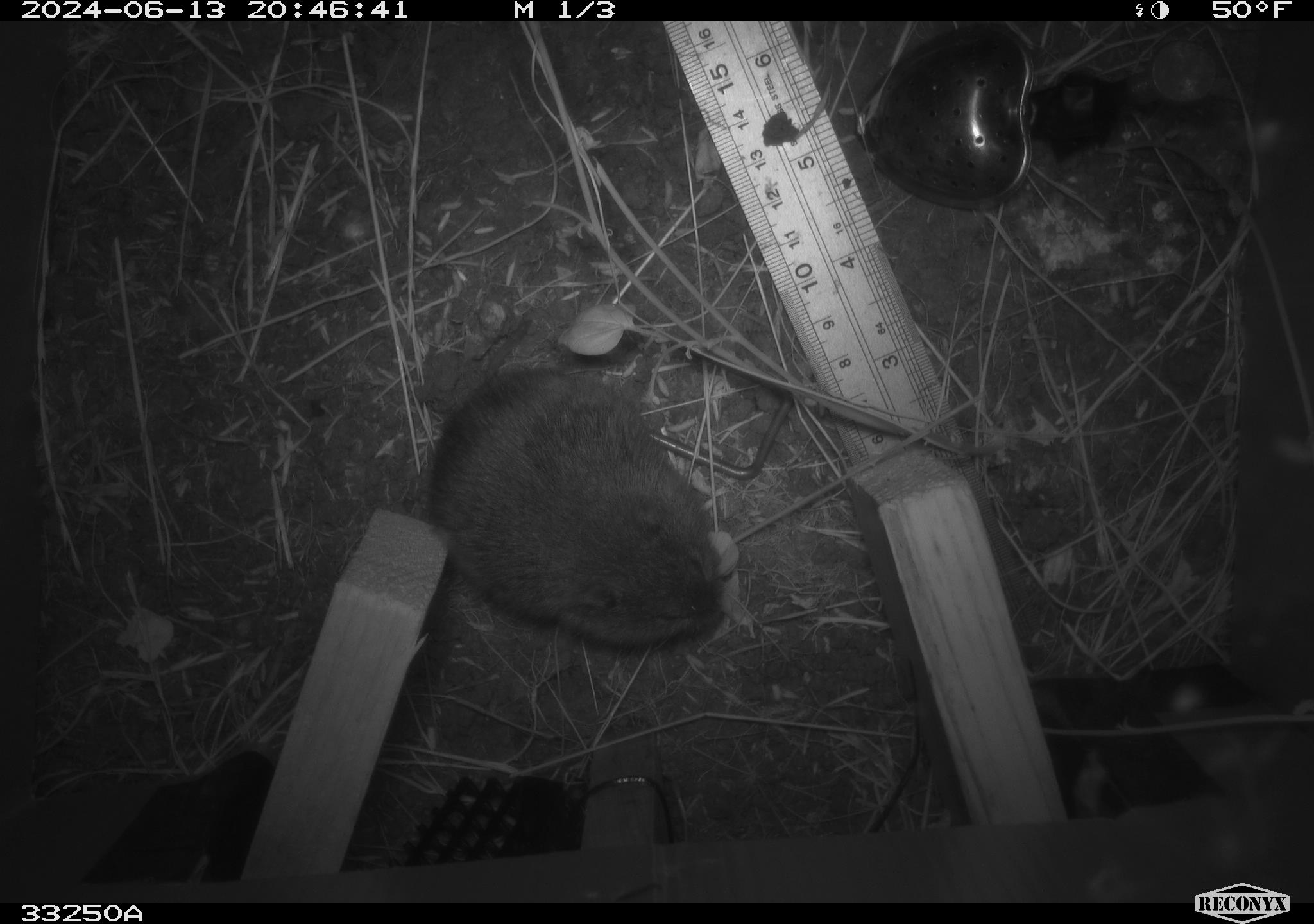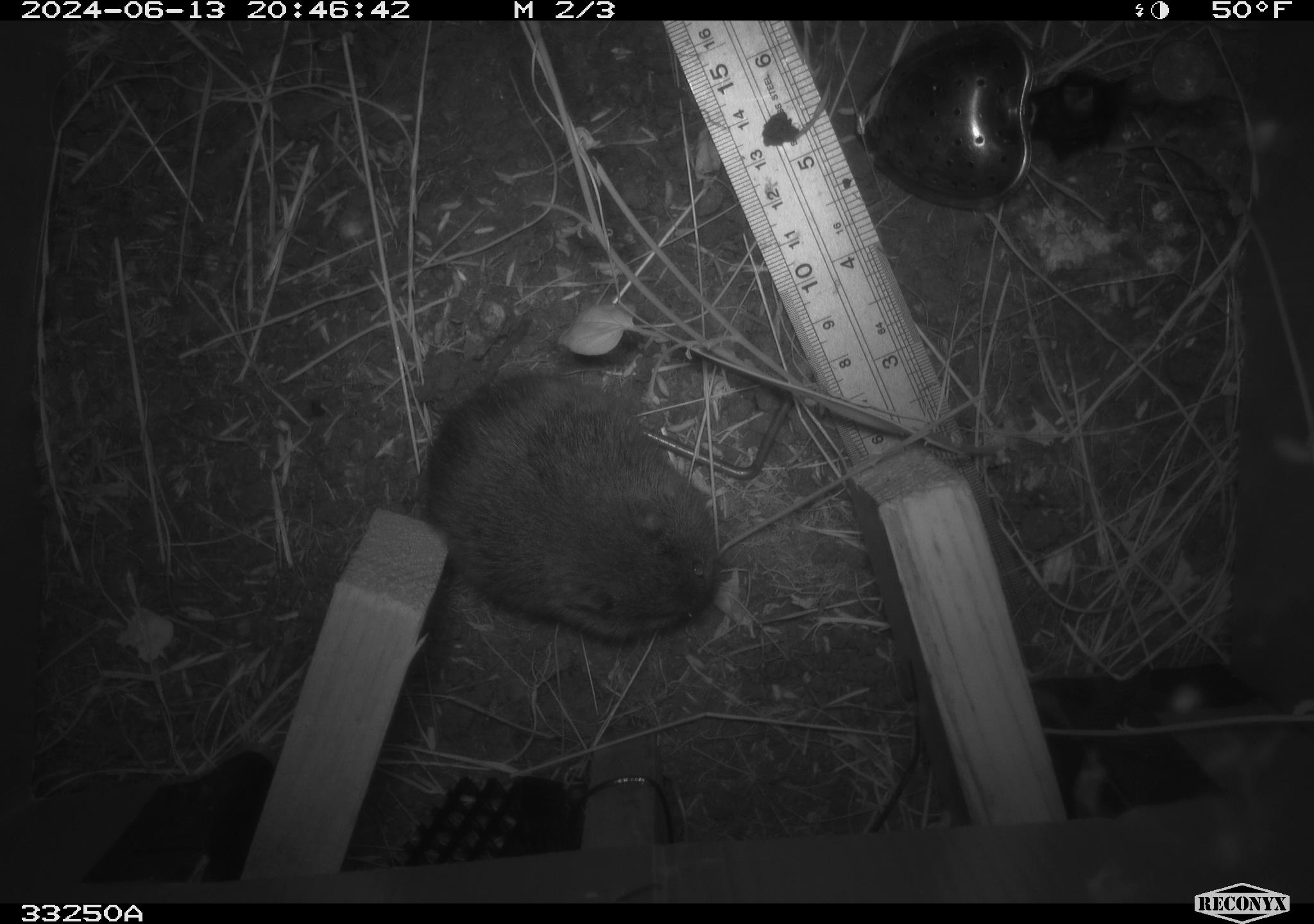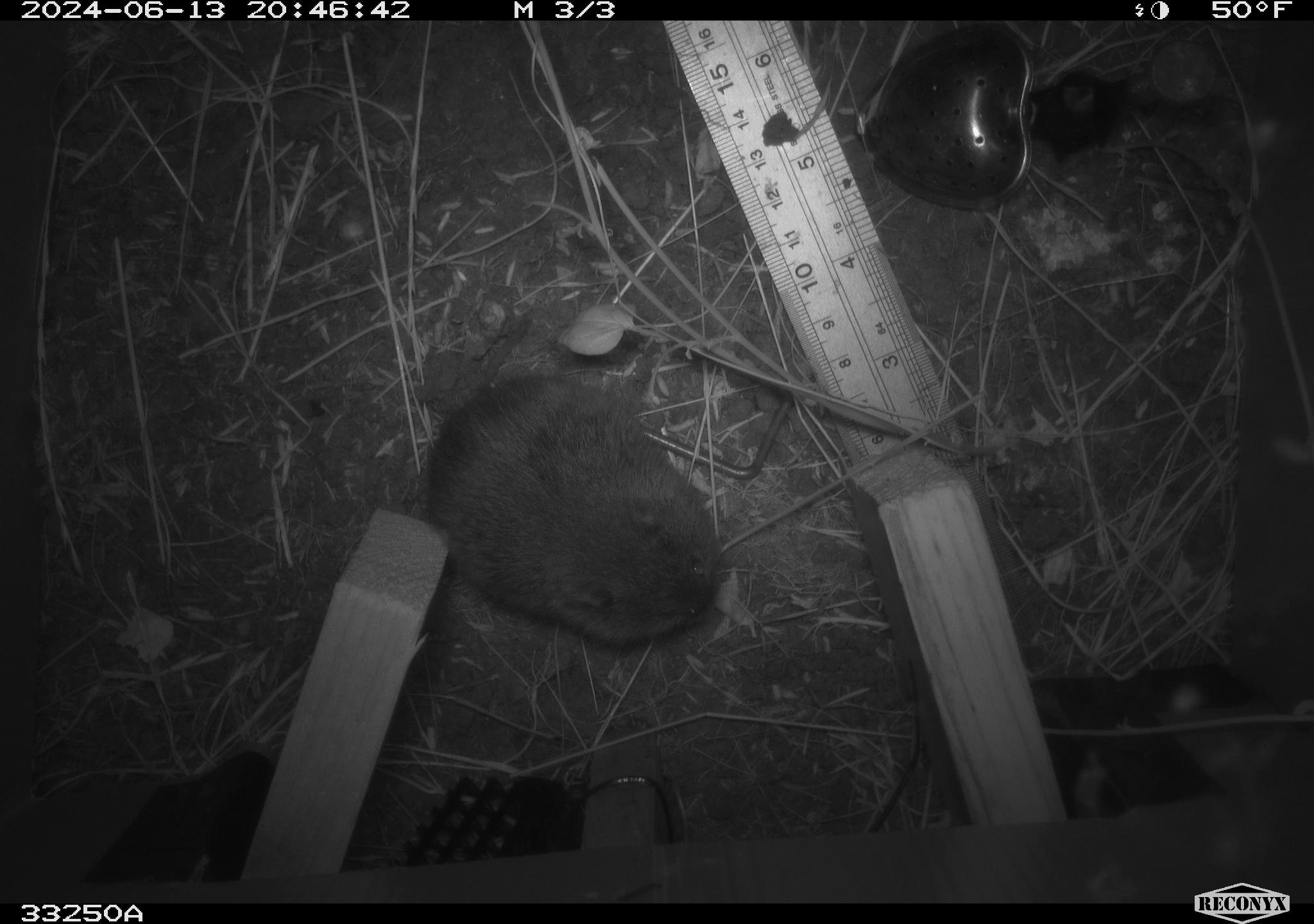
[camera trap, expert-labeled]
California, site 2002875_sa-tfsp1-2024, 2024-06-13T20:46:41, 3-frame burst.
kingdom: Animalia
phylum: Chordata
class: Mammalia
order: Rodentia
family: Cricetidae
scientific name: Arvicolinae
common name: voles, lemmings, and muskrats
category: arvicolinae subfamily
Arvicolinae subfamily (voles, lemmings, and muskrats) (Arvicolinae).